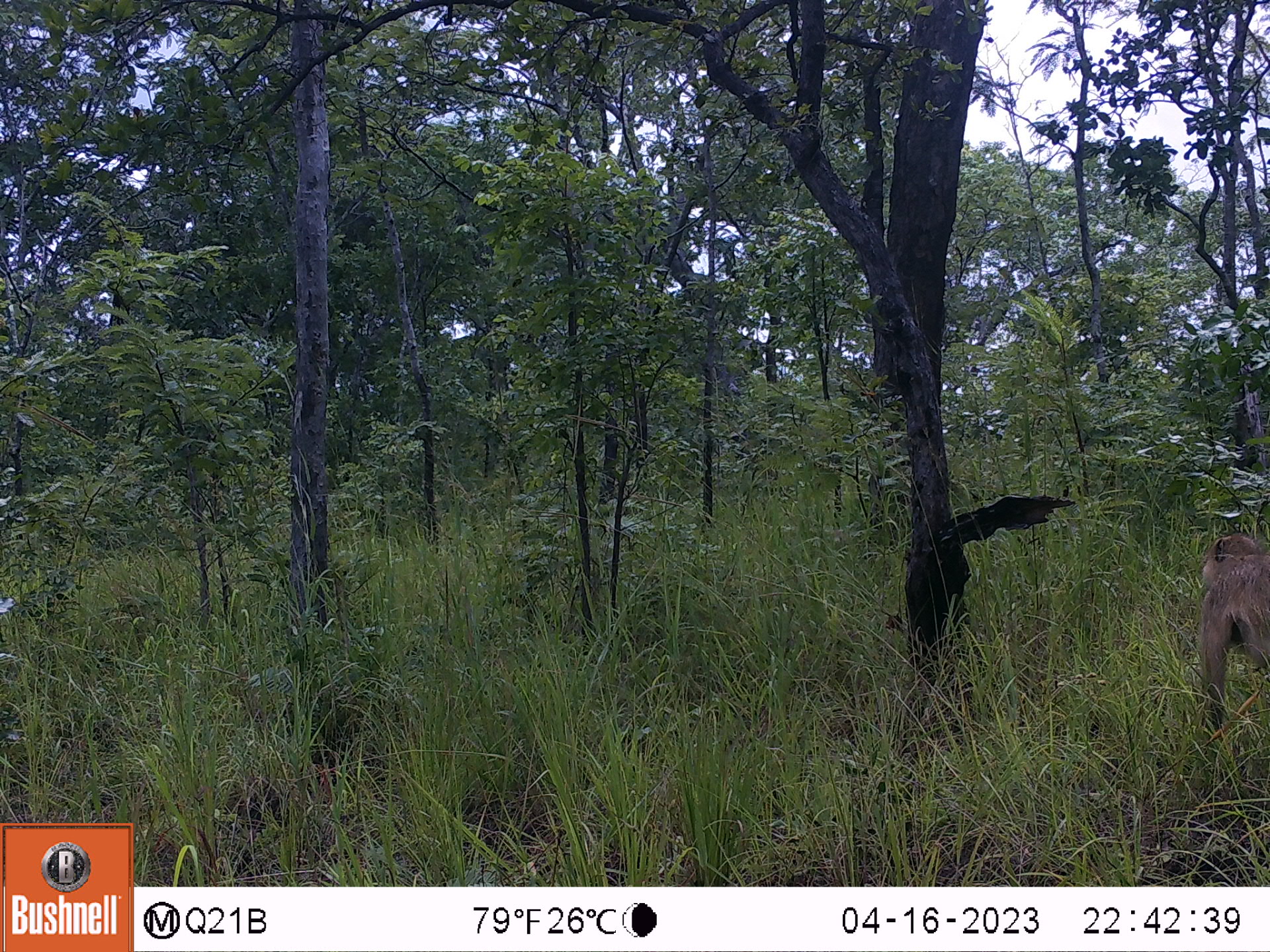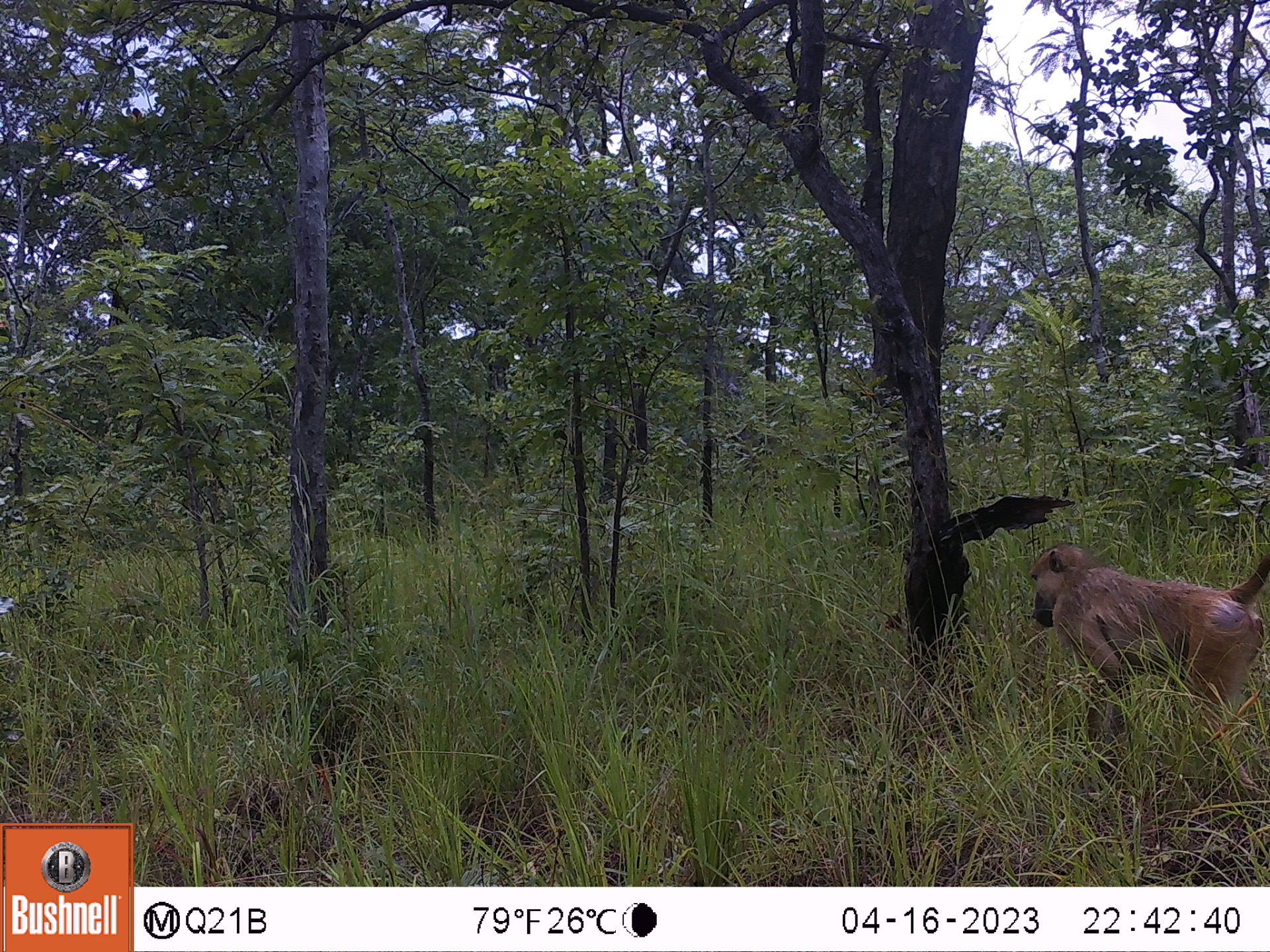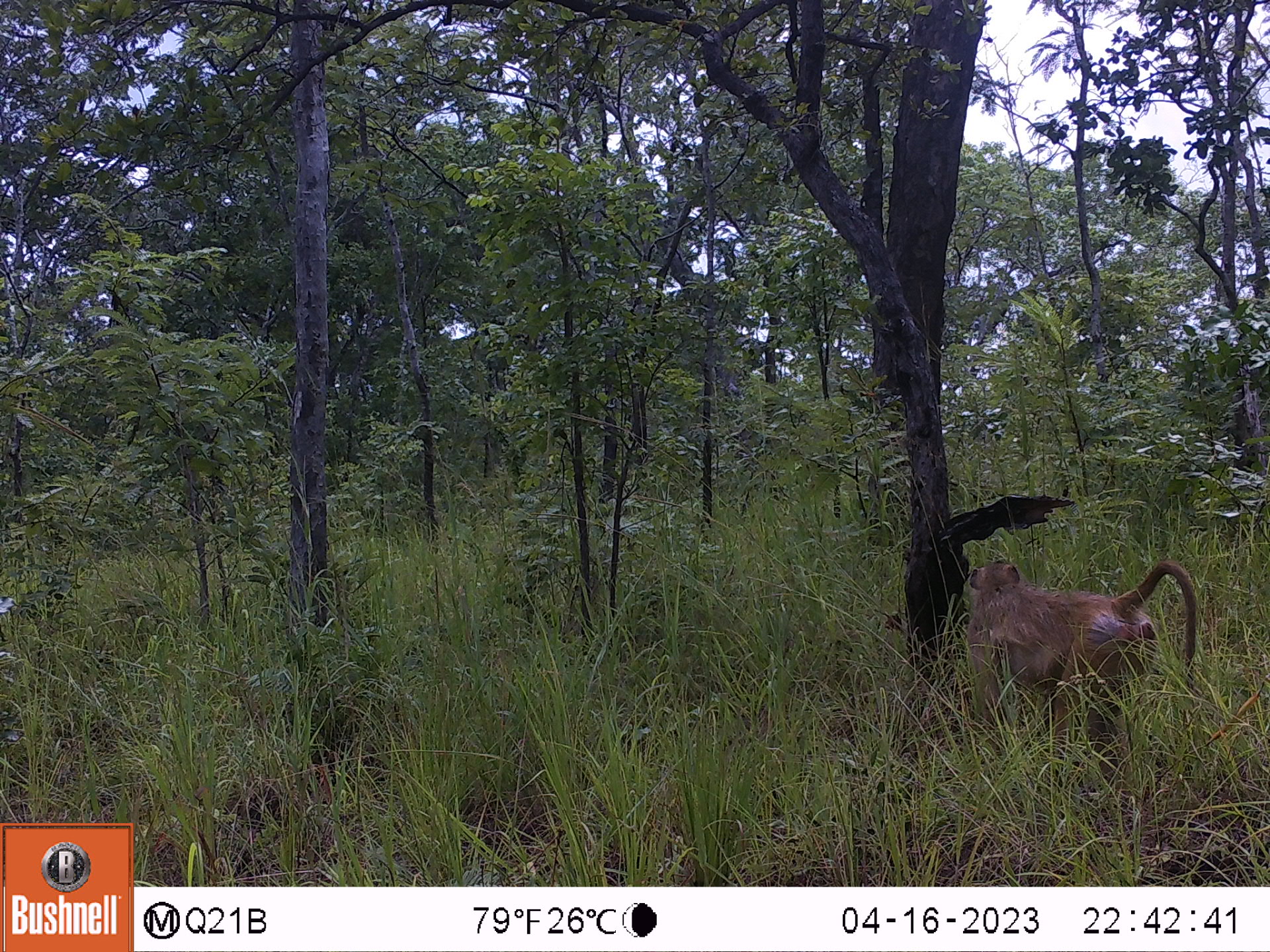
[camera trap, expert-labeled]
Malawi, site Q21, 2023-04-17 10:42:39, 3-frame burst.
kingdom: Animalia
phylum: Chordata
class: Mammalia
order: Primates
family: Cercopithecidae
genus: Papio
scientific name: Papio cynocephalus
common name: yellow baboon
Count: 1.